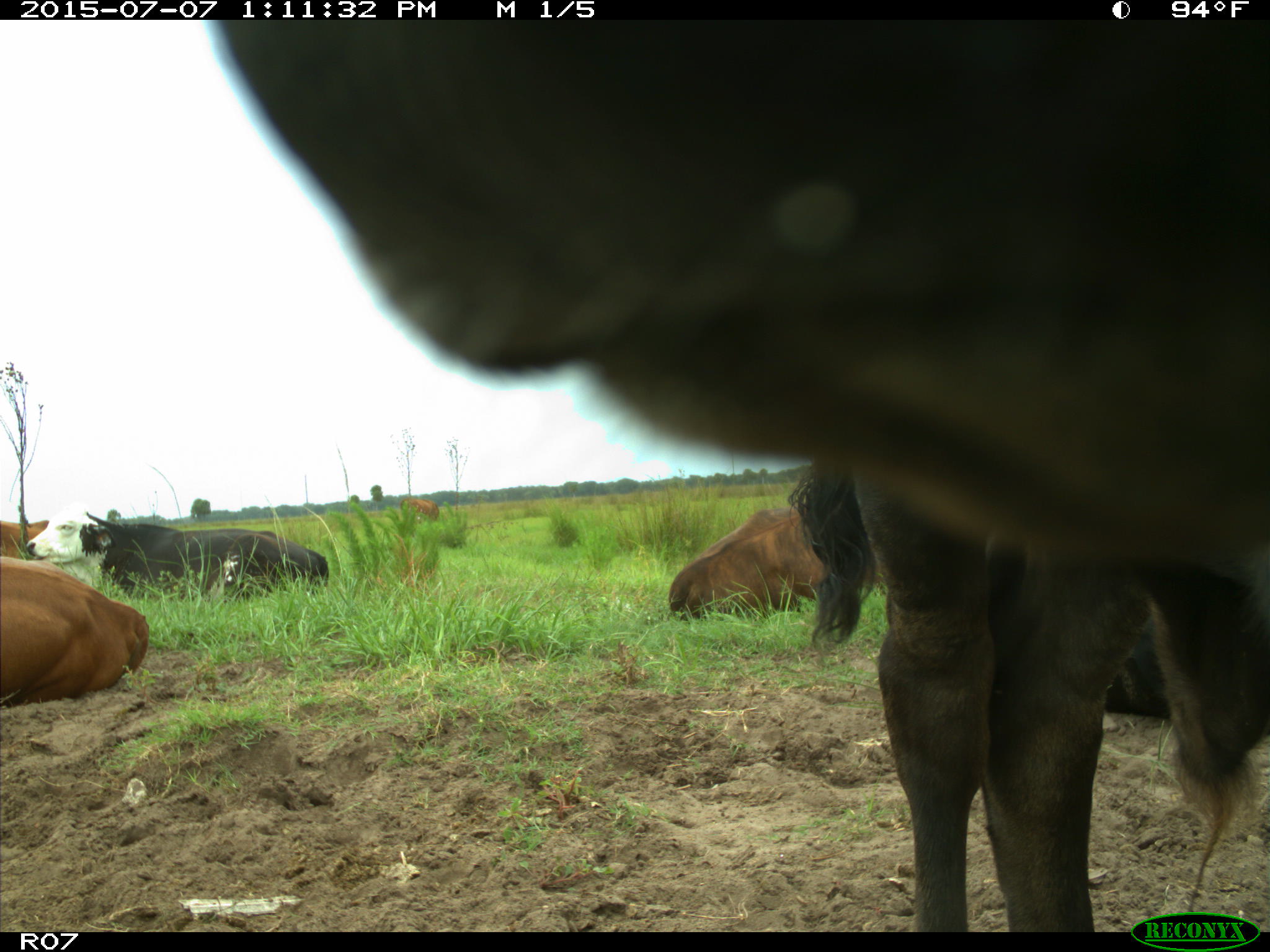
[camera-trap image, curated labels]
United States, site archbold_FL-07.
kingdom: Animalia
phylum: Chordata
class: Mammalia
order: Artiodactyla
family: Bovidae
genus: Bos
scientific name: Bos taurus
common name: domestic cow